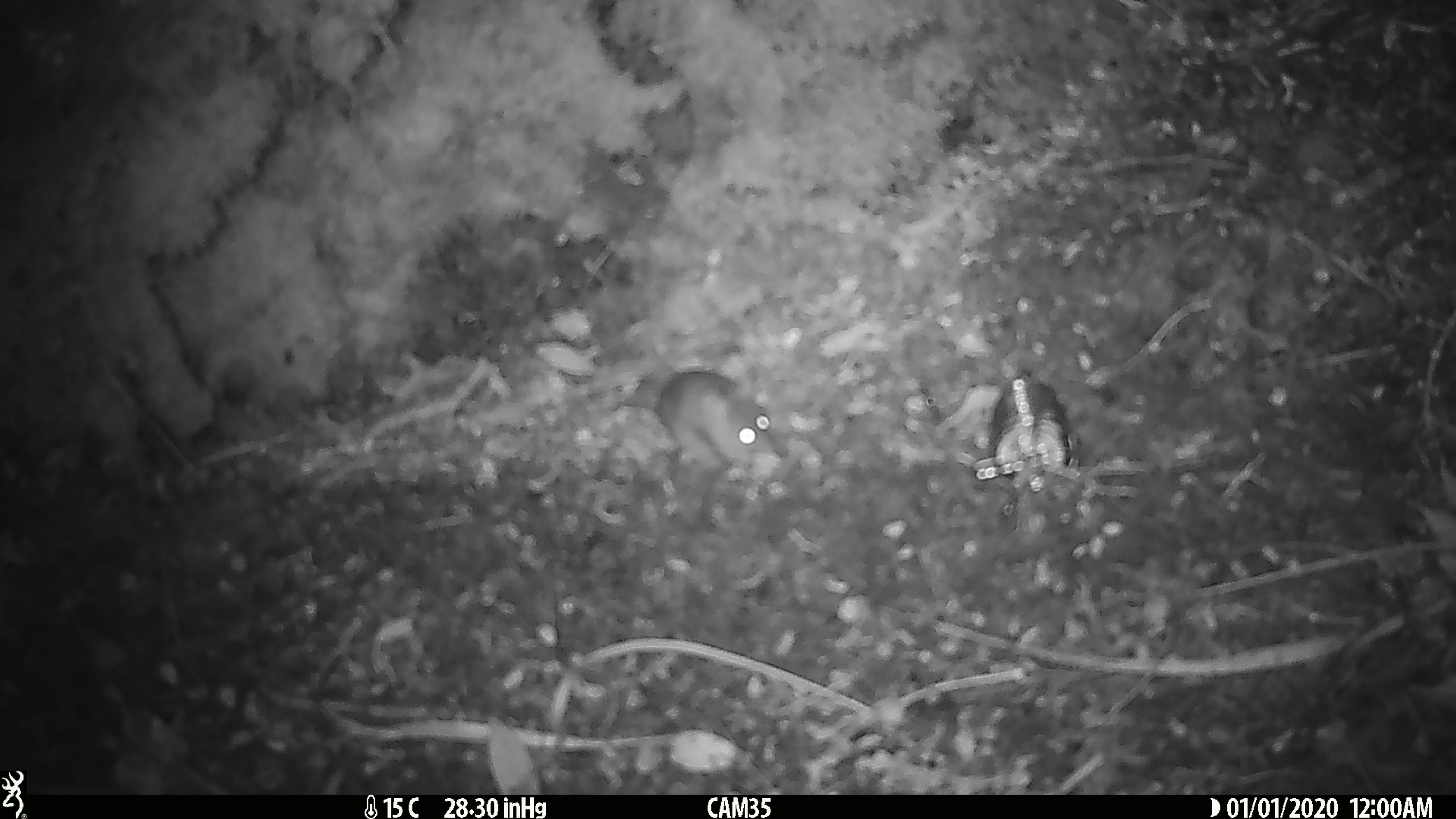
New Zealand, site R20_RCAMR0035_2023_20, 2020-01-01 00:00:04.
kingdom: Animalia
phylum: Chordata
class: Mammalia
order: Rodentia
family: Muridae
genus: Mus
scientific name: Mus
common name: mouse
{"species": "mouse (Mus)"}